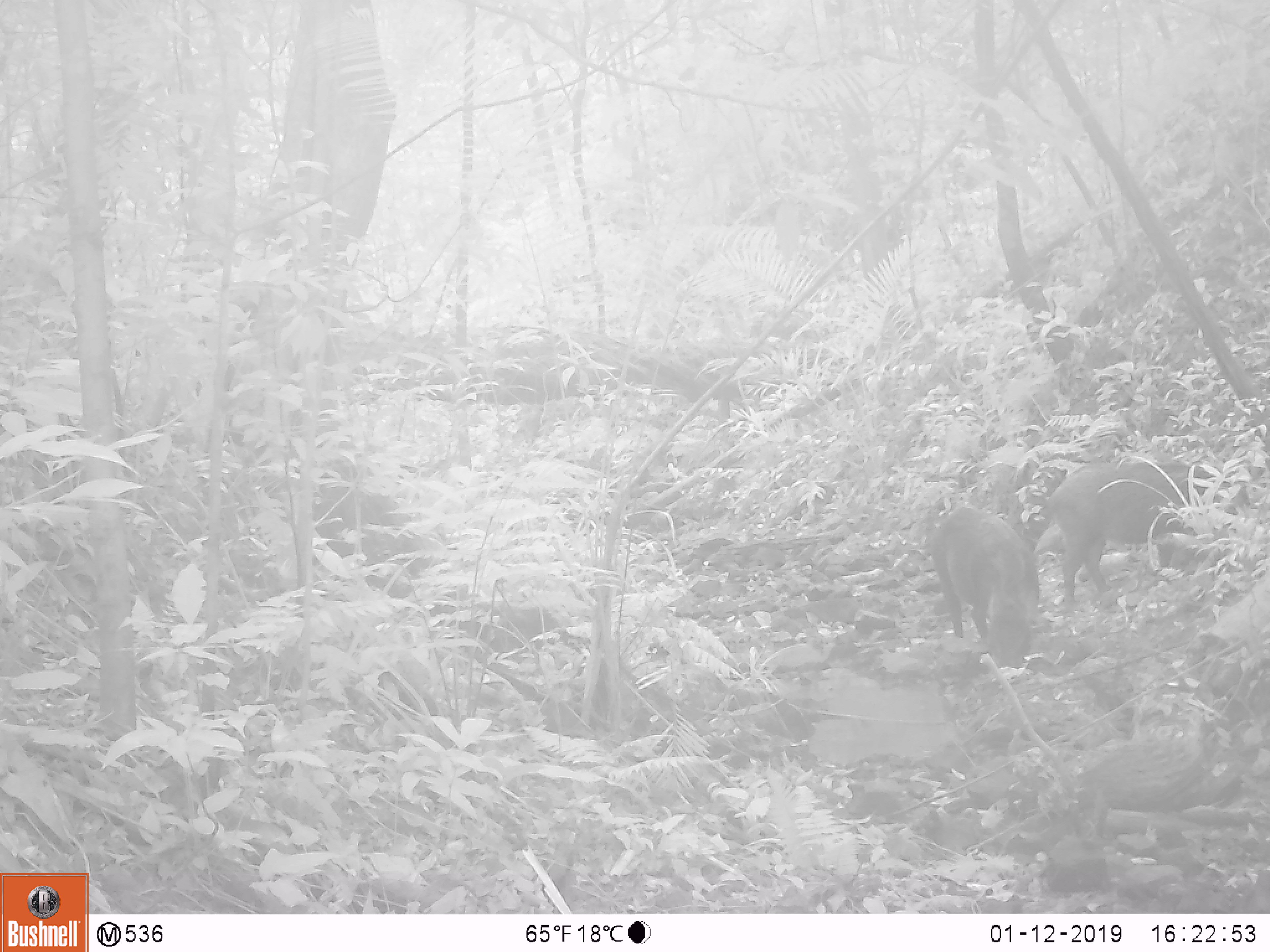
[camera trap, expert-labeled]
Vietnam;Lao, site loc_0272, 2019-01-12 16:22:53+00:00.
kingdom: Animalia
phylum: Chordata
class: Mammalia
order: Artiodactyla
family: Suidae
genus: Sus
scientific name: Sus scrofa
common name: eurasian wild pig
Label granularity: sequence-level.